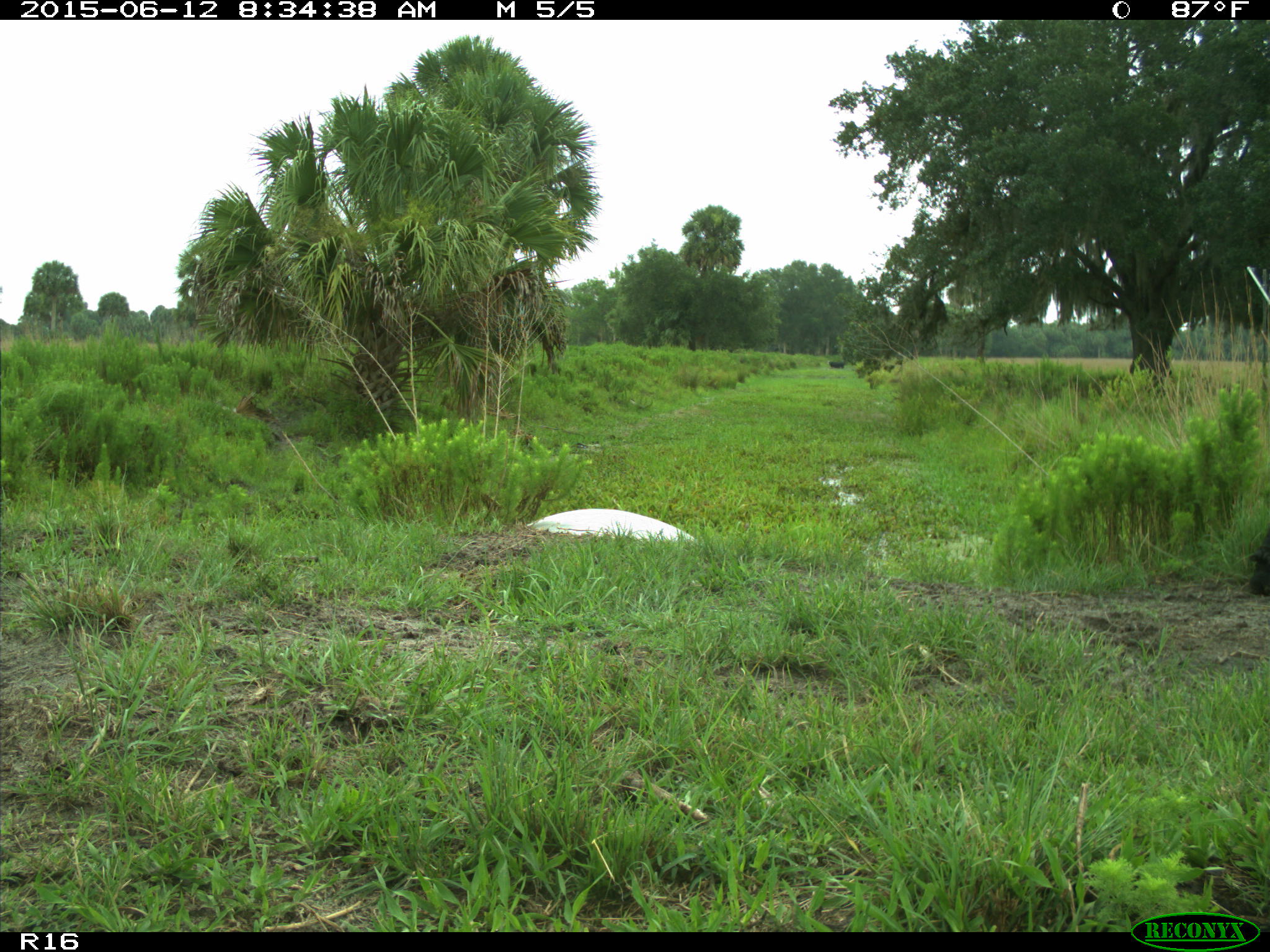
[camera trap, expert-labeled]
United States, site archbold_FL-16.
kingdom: Animalia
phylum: Chordata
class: Mammalia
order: Artiodactyla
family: Bovidae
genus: Bos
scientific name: Bos taurus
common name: domestic cow